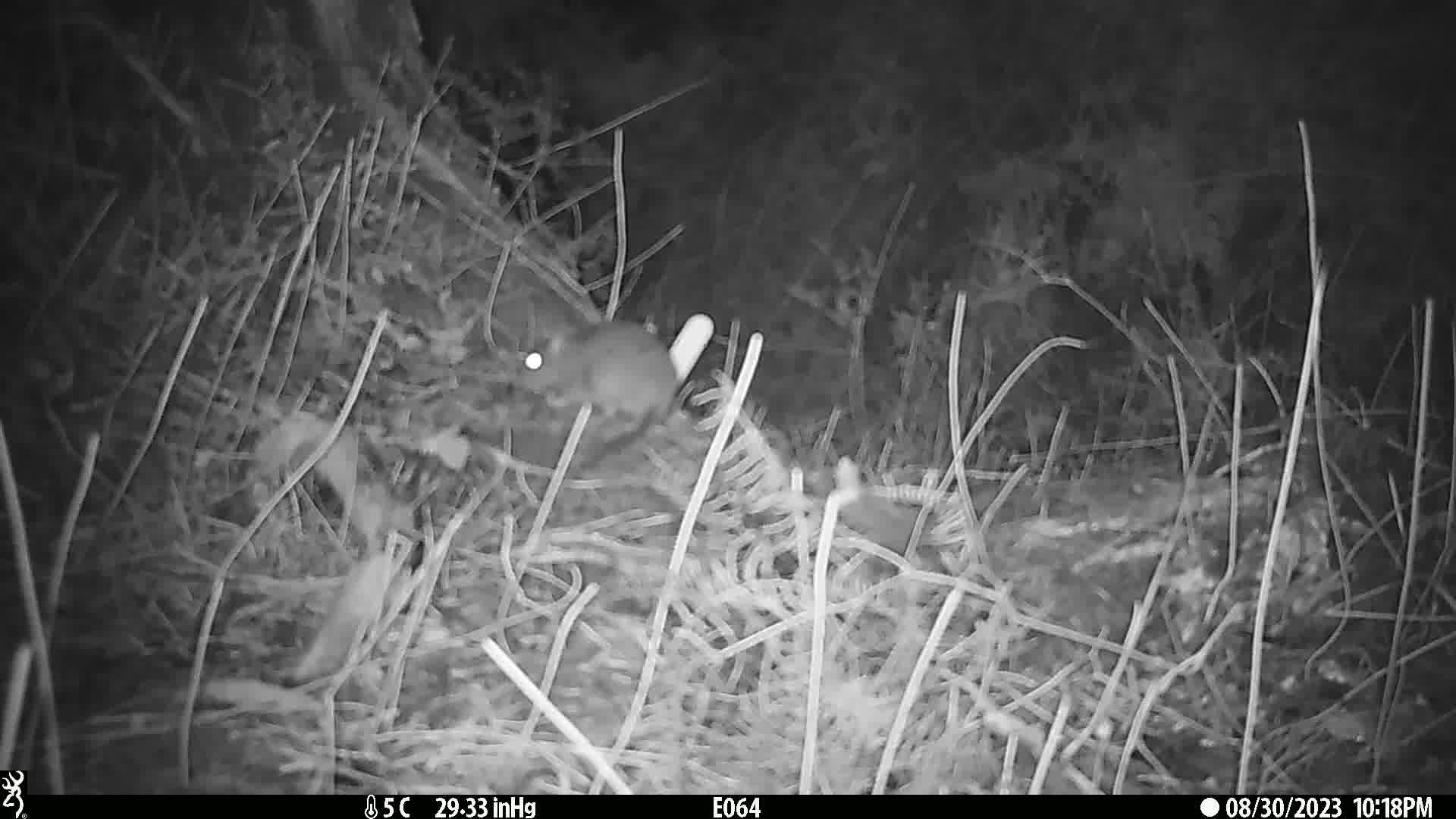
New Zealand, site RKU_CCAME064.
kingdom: Animalia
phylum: Chordata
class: Mammalia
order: Rodentia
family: Muridae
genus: Rattus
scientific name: Rattus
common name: rat